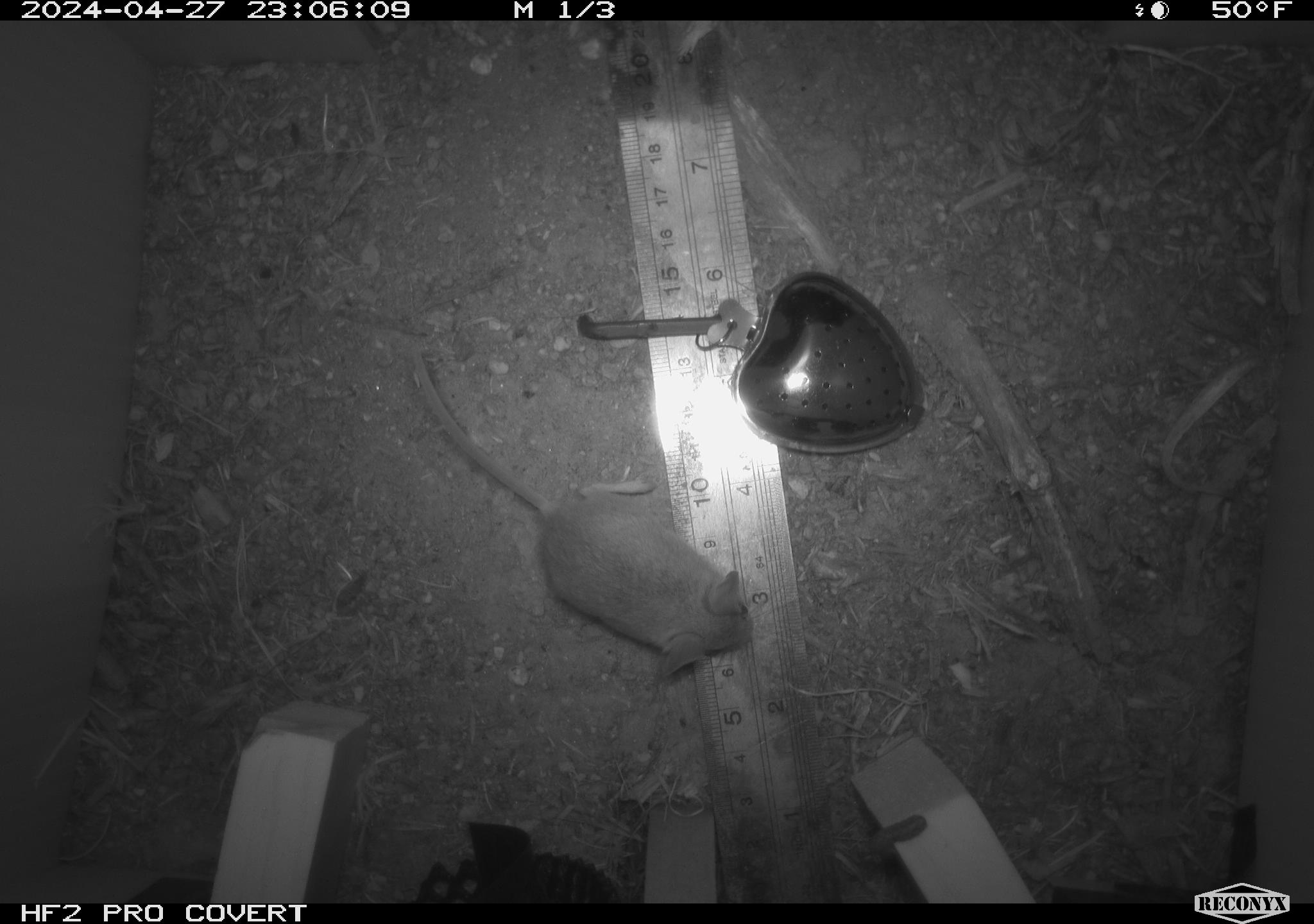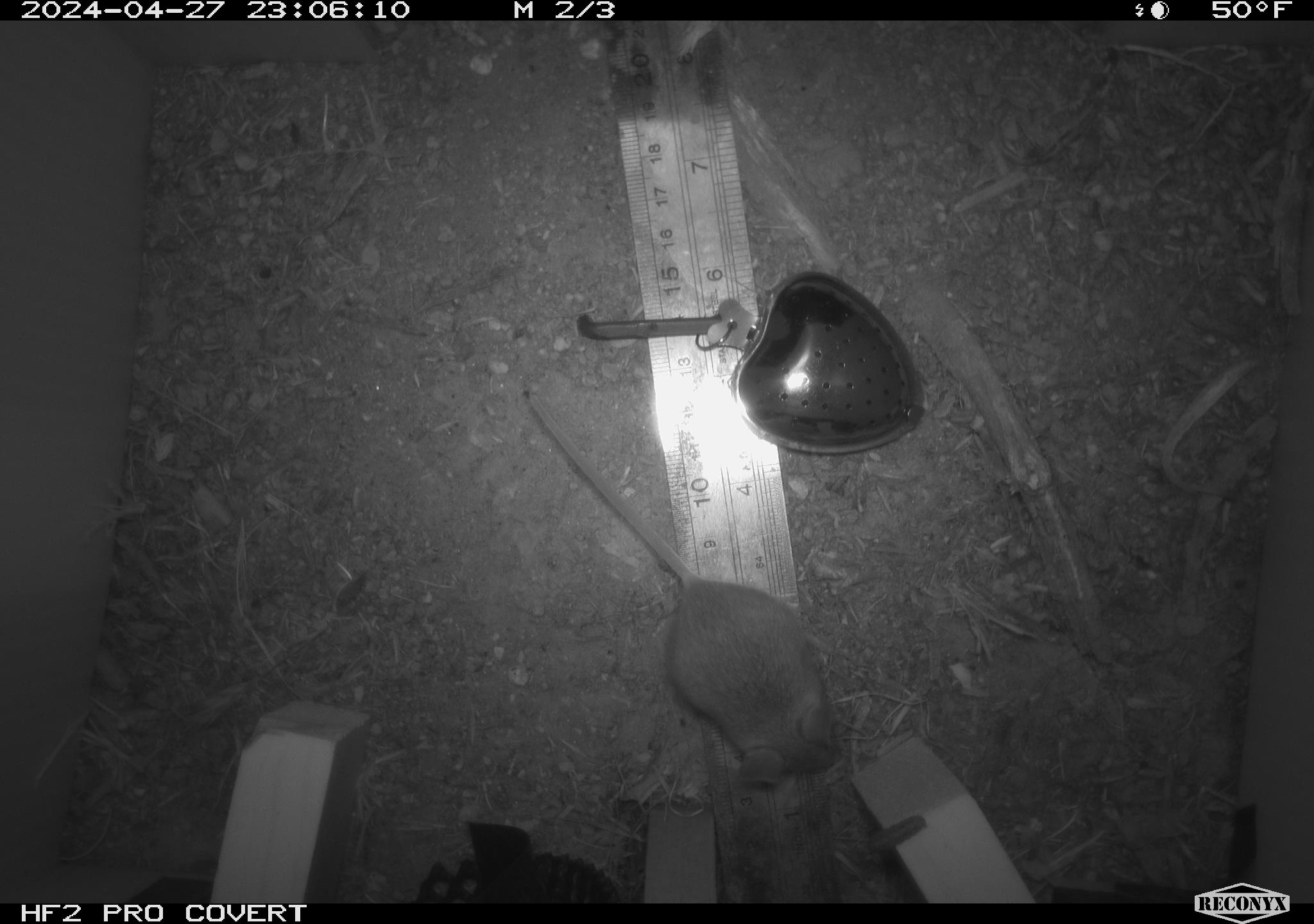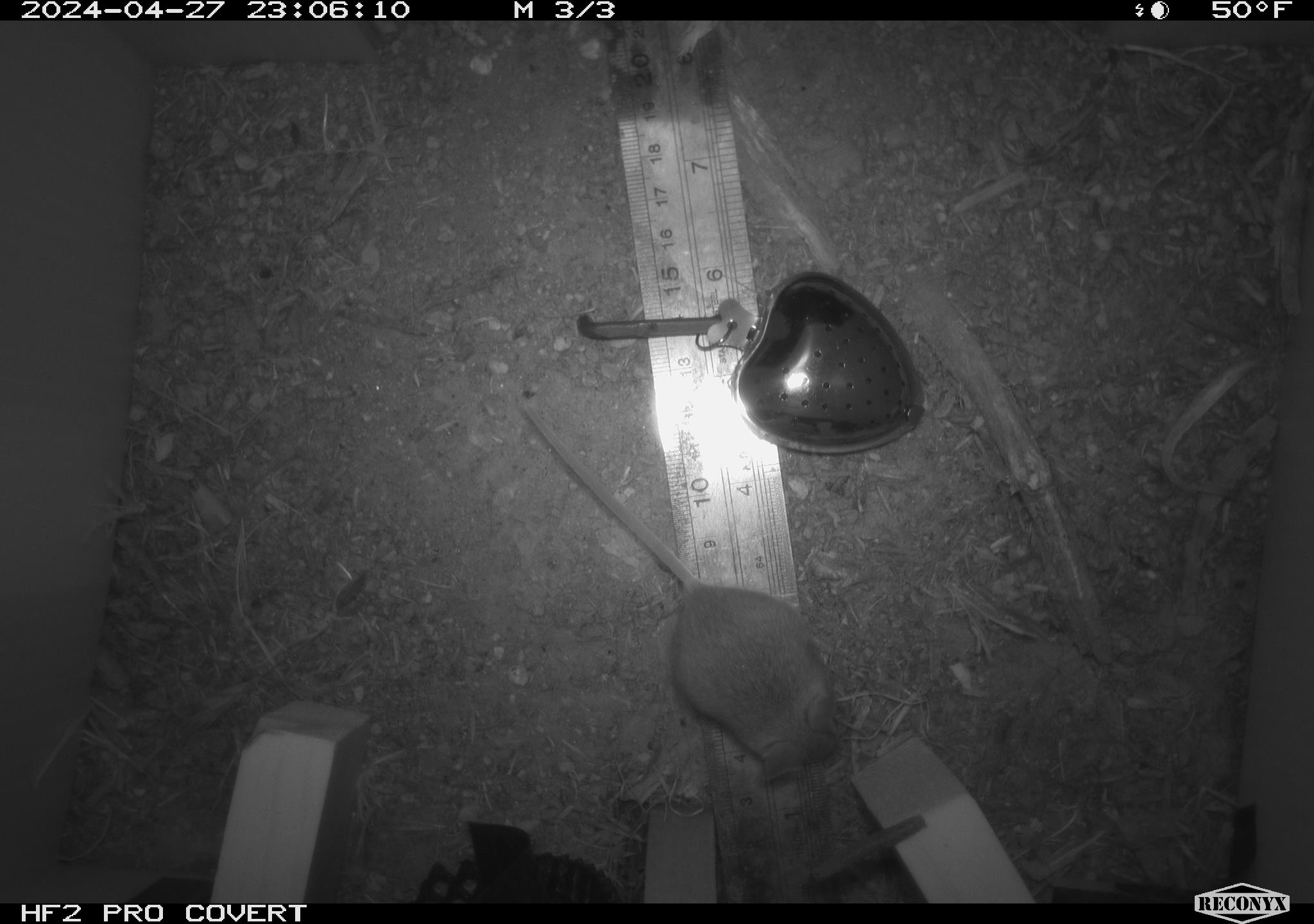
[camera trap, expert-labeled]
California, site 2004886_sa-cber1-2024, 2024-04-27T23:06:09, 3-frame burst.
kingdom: Animalia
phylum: Chordata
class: Mammalia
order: Rodentia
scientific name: Rodentia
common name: mouse species